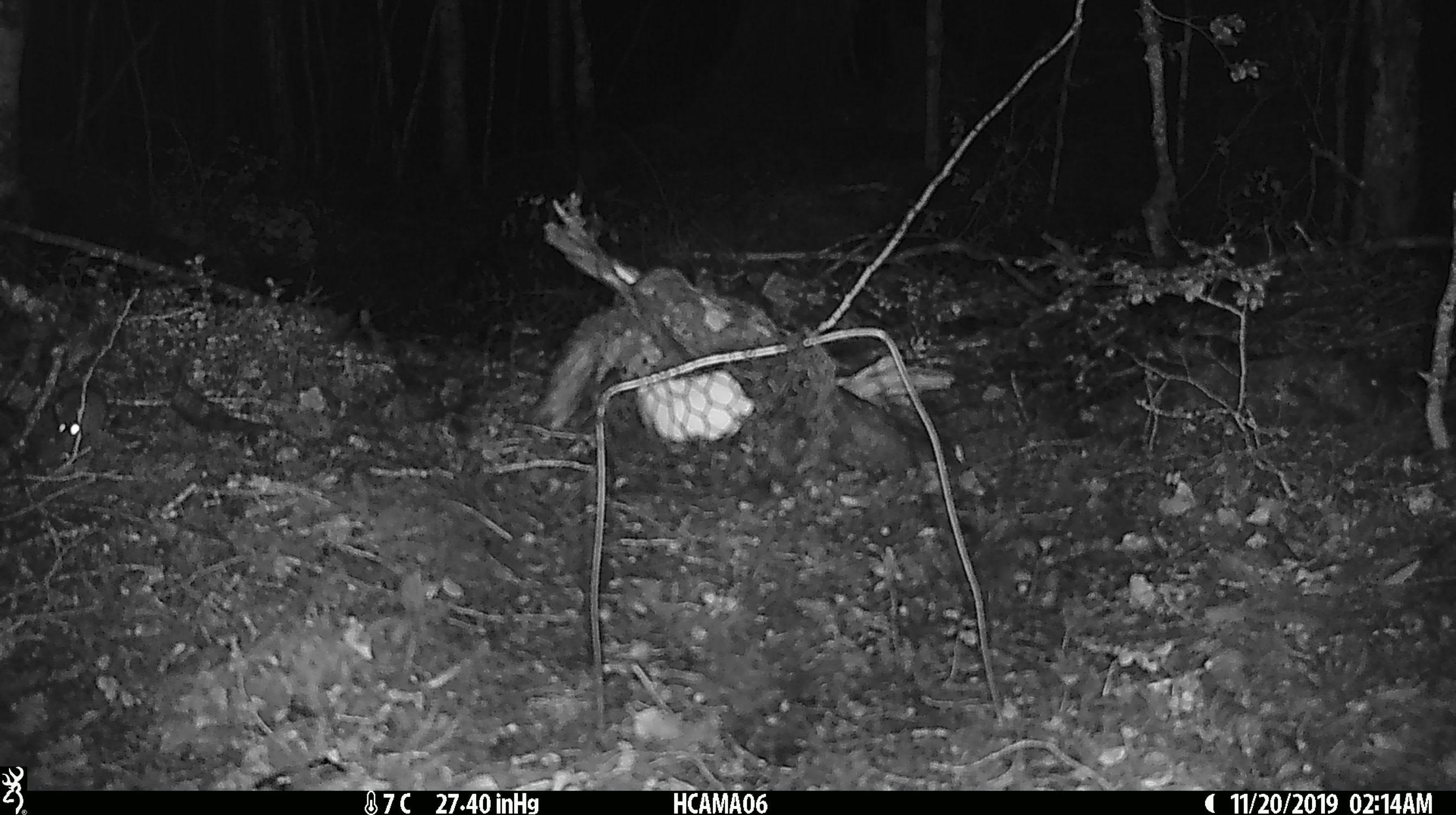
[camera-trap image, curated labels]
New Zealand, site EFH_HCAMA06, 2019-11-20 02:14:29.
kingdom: Animalia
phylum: Chordata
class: Mammalia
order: Rodentia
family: Muridae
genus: Mus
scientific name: Mus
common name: mouse